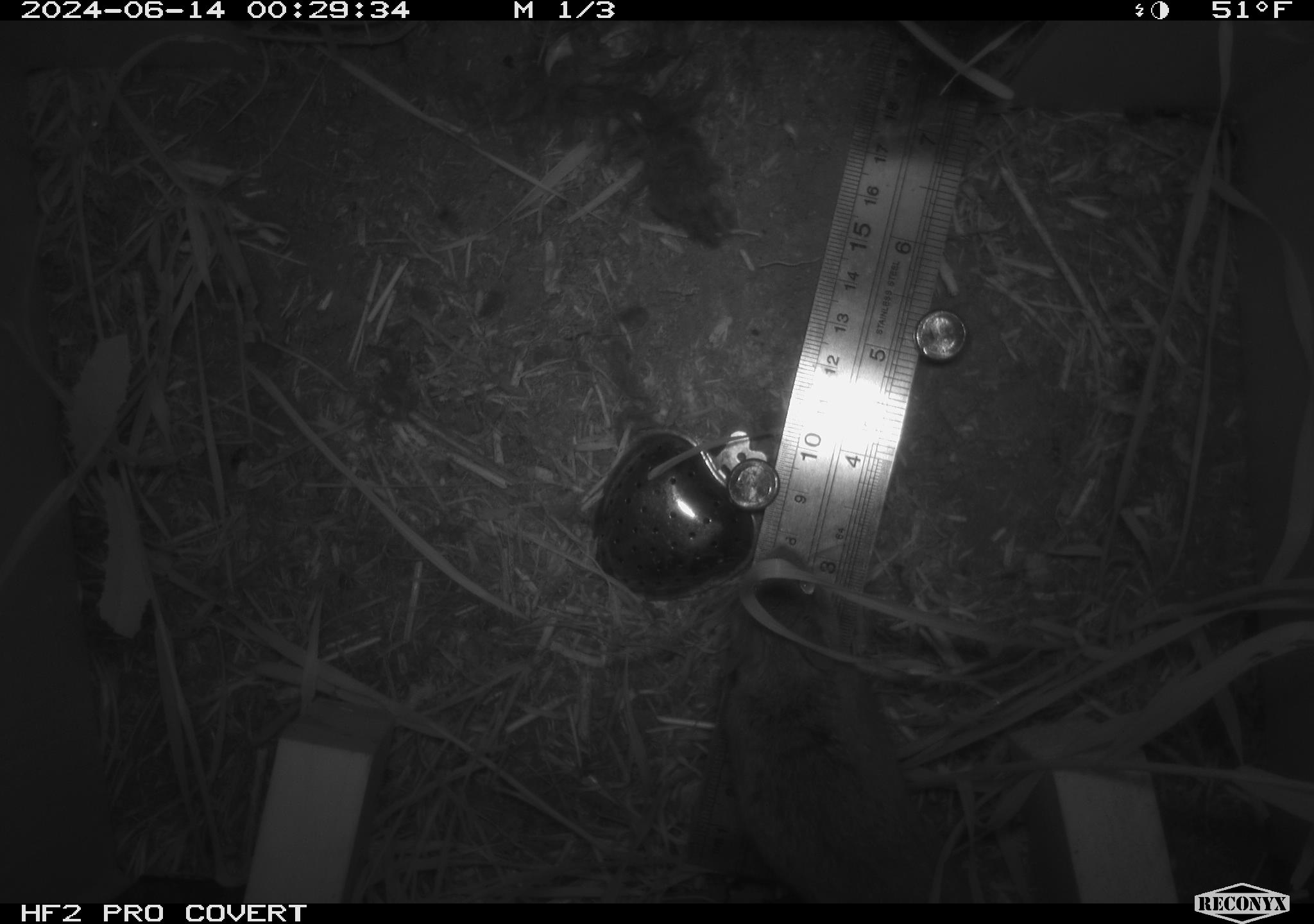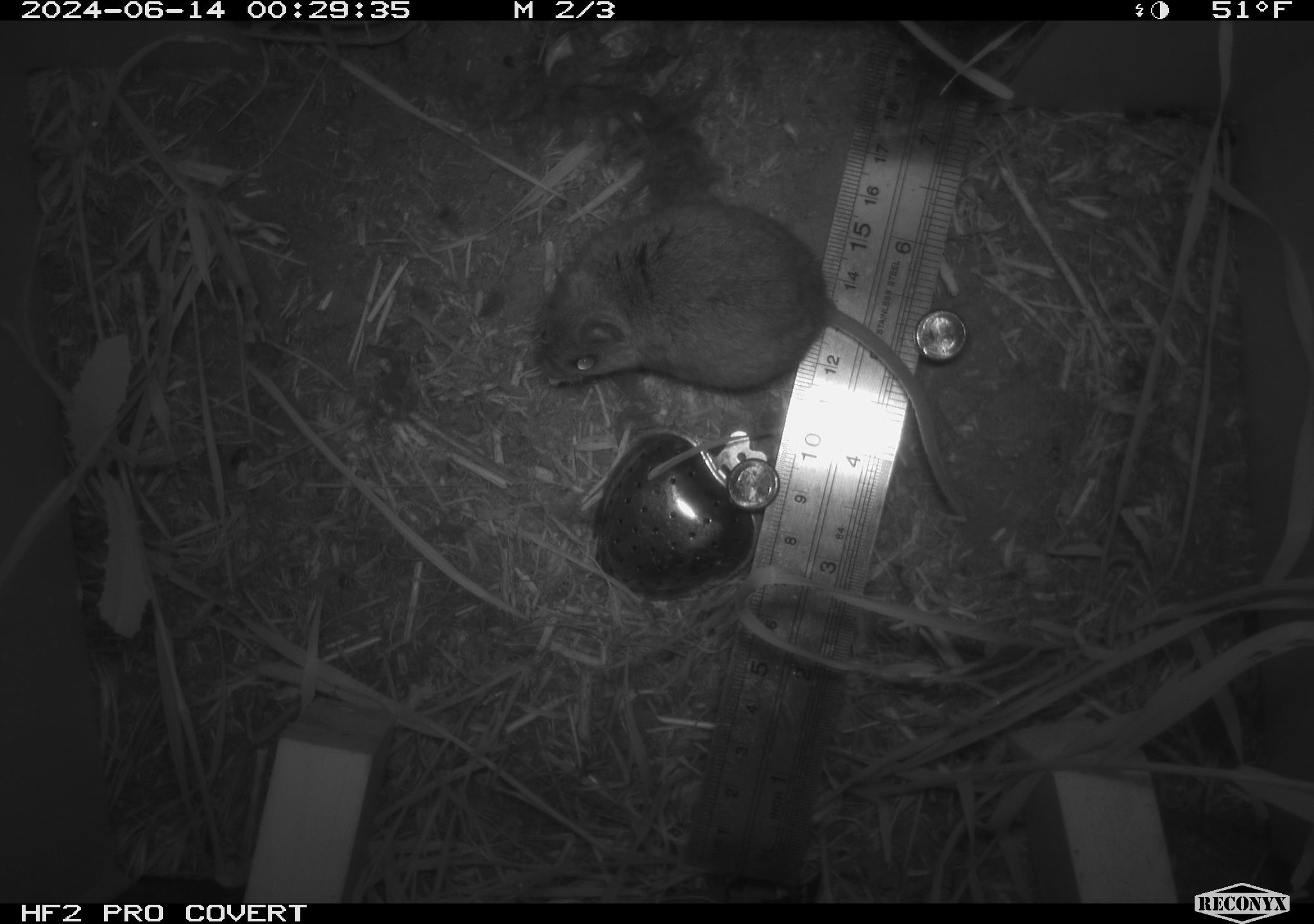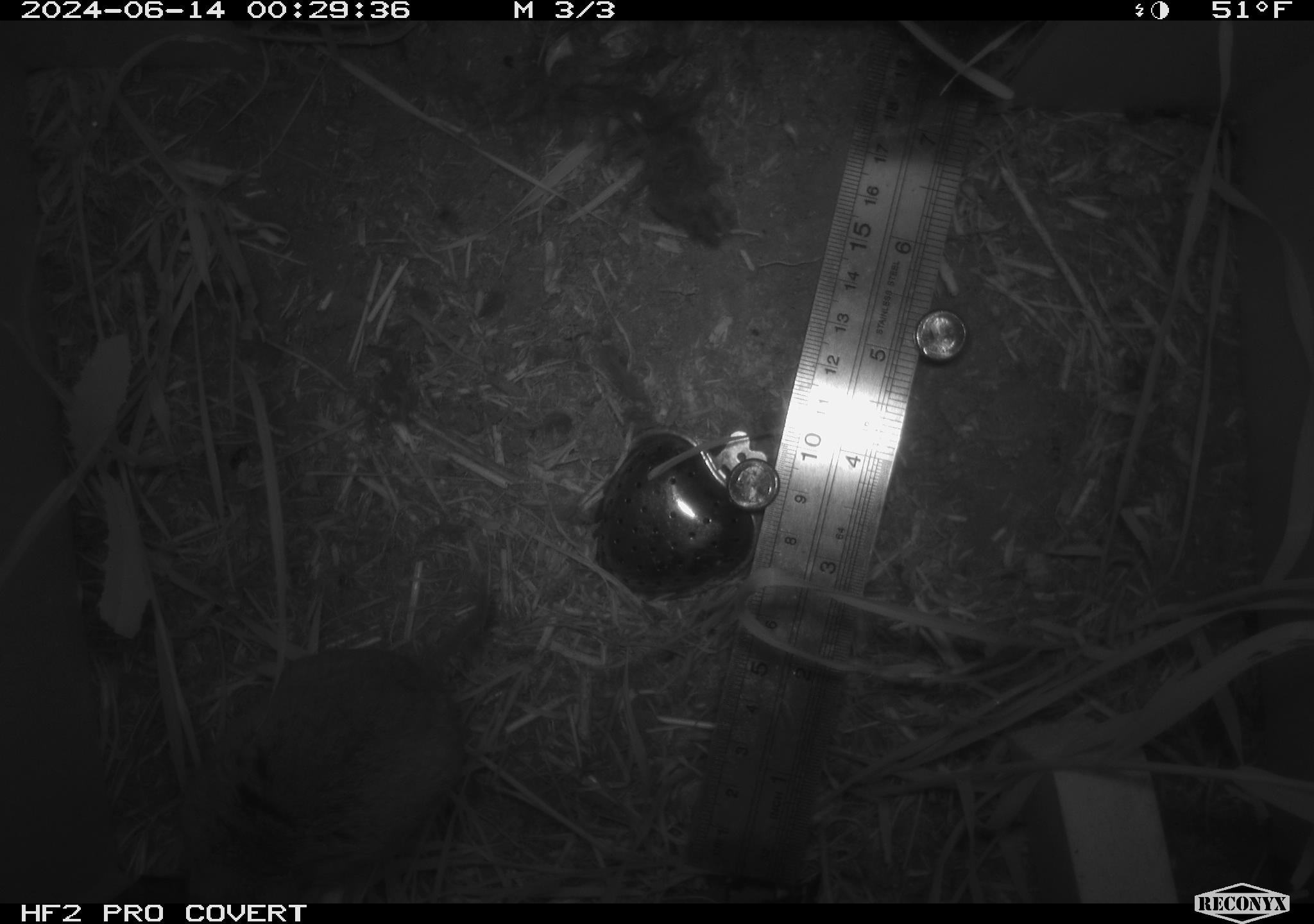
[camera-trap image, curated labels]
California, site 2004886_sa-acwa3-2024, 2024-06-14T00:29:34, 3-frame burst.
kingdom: Animalia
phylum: Chordata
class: Mammalia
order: Rodentia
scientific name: Rodentia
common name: mouse species